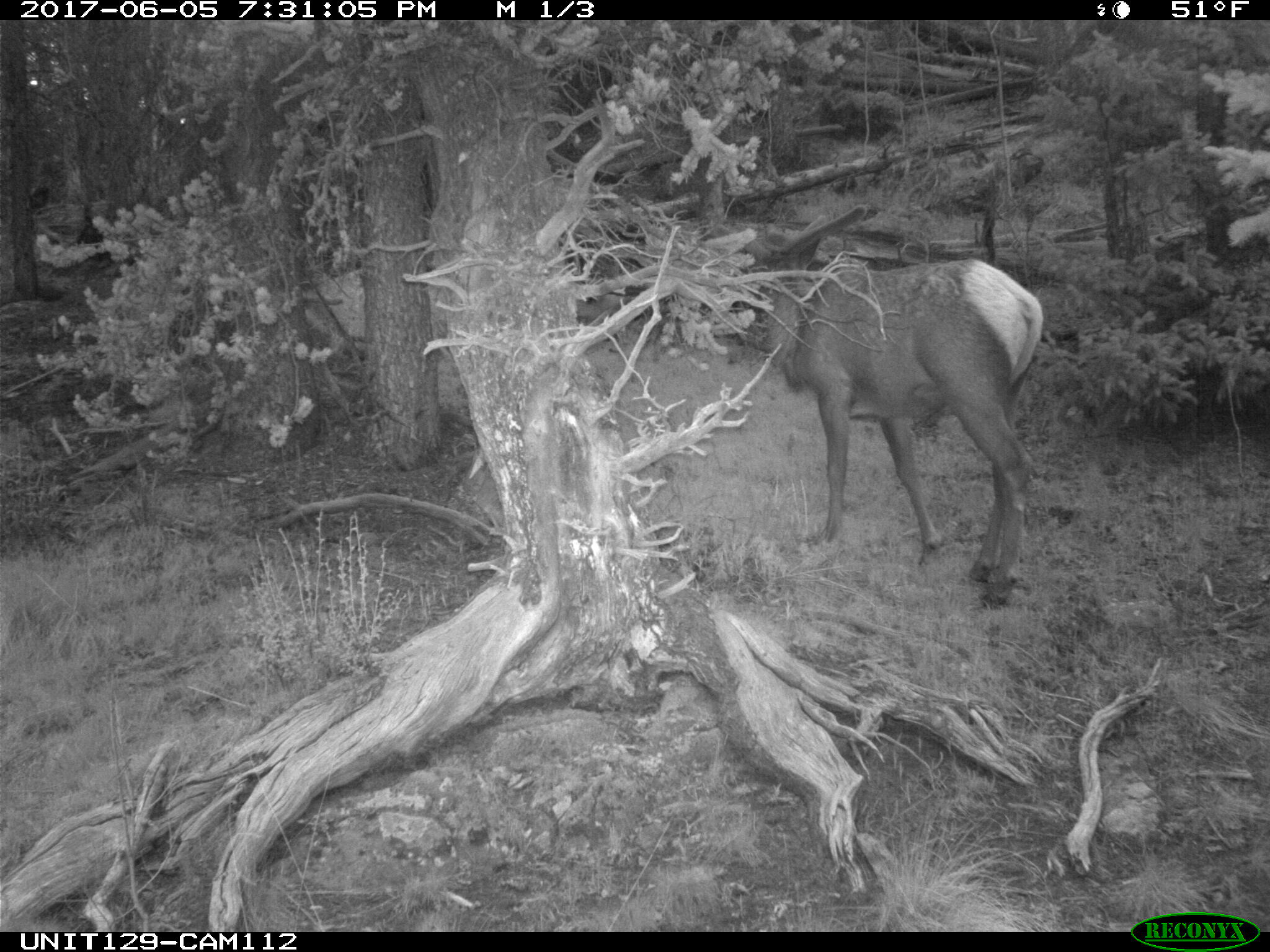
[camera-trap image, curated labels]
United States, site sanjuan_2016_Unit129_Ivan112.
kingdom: Animalia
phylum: Chordata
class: Mammalia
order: Artiodactyla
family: Cervidae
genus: Cervus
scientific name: Cervus elaphus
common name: red deer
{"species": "Cervus elaphus (red deer)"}